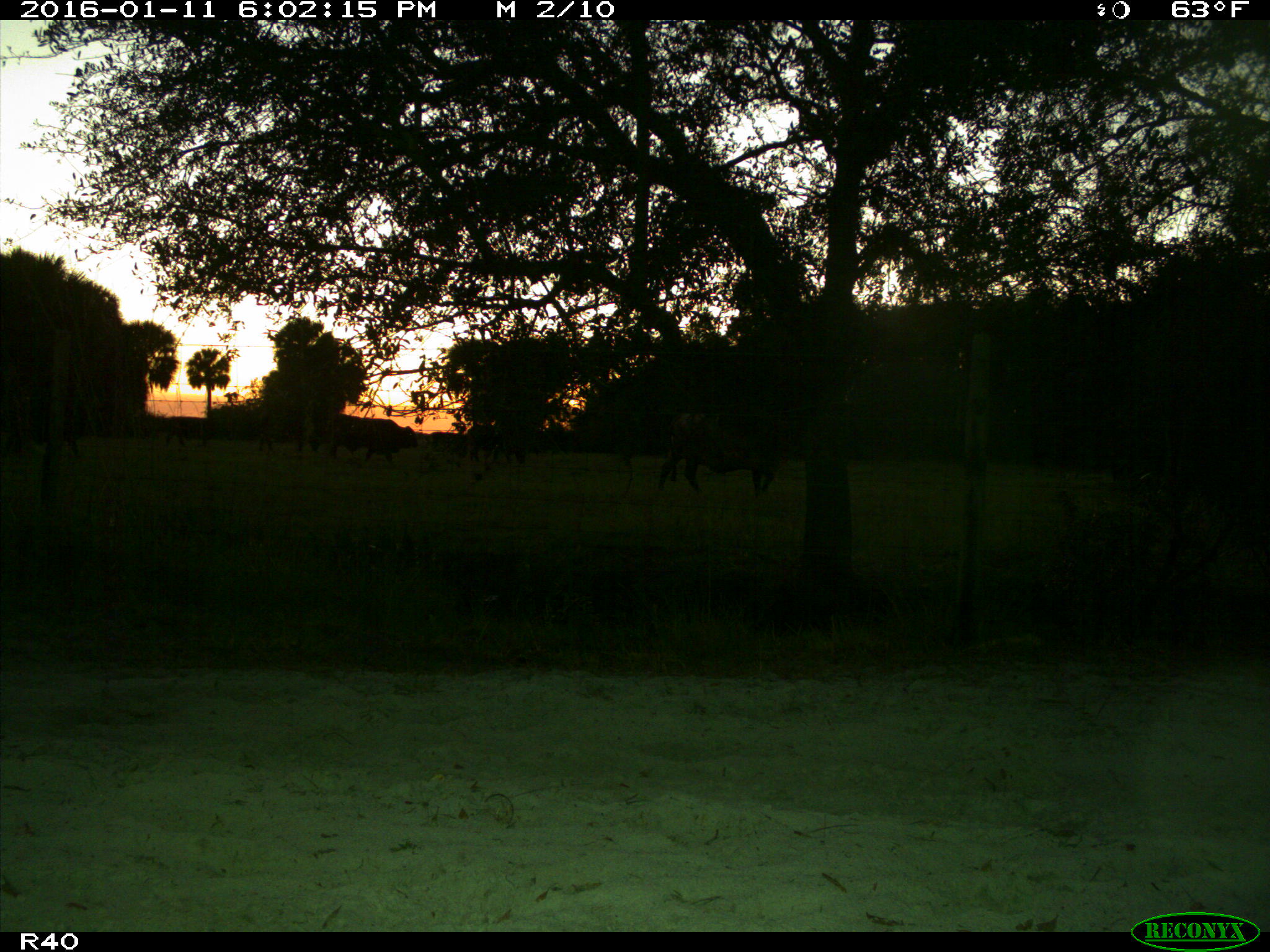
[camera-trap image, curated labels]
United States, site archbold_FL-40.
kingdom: Animalia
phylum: Chordata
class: Mammalia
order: Artiodactyla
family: Bovidae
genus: Bos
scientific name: Bos taurus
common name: domestic cow